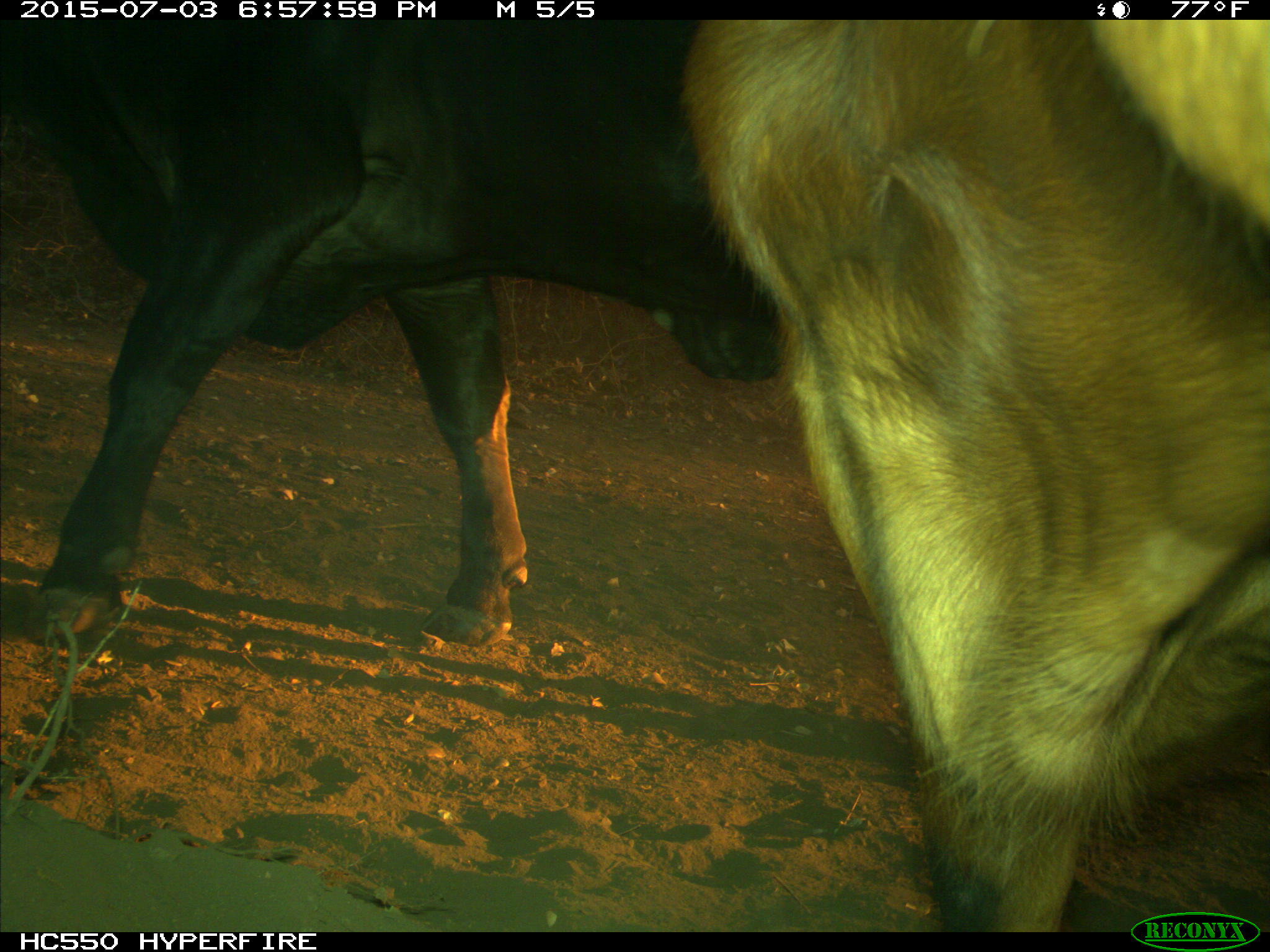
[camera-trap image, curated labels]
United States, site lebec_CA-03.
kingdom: Animalia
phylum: Chordata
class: Mammalia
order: Artiodactyla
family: Bovidae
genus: Bos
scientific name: Bos taurus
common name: domestic cow